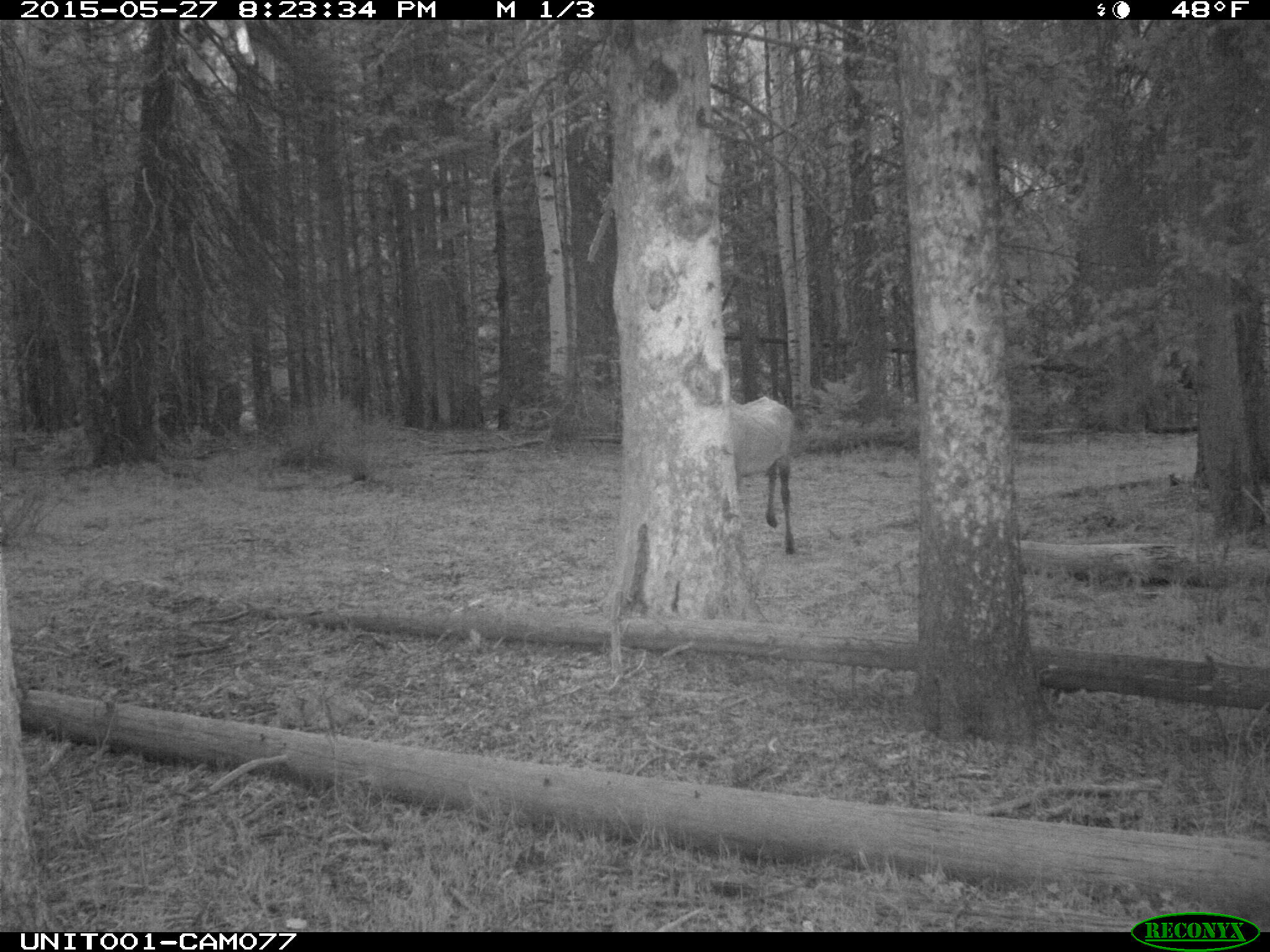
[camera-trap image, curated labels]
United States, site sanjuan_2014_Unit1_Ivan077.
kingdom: Animalia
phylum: Chordata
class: Mammalia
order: Artiodactyla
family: Cervidae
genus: Cervus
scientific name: Cervus elaphus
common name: red deer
Cervus elaphus (red deer).